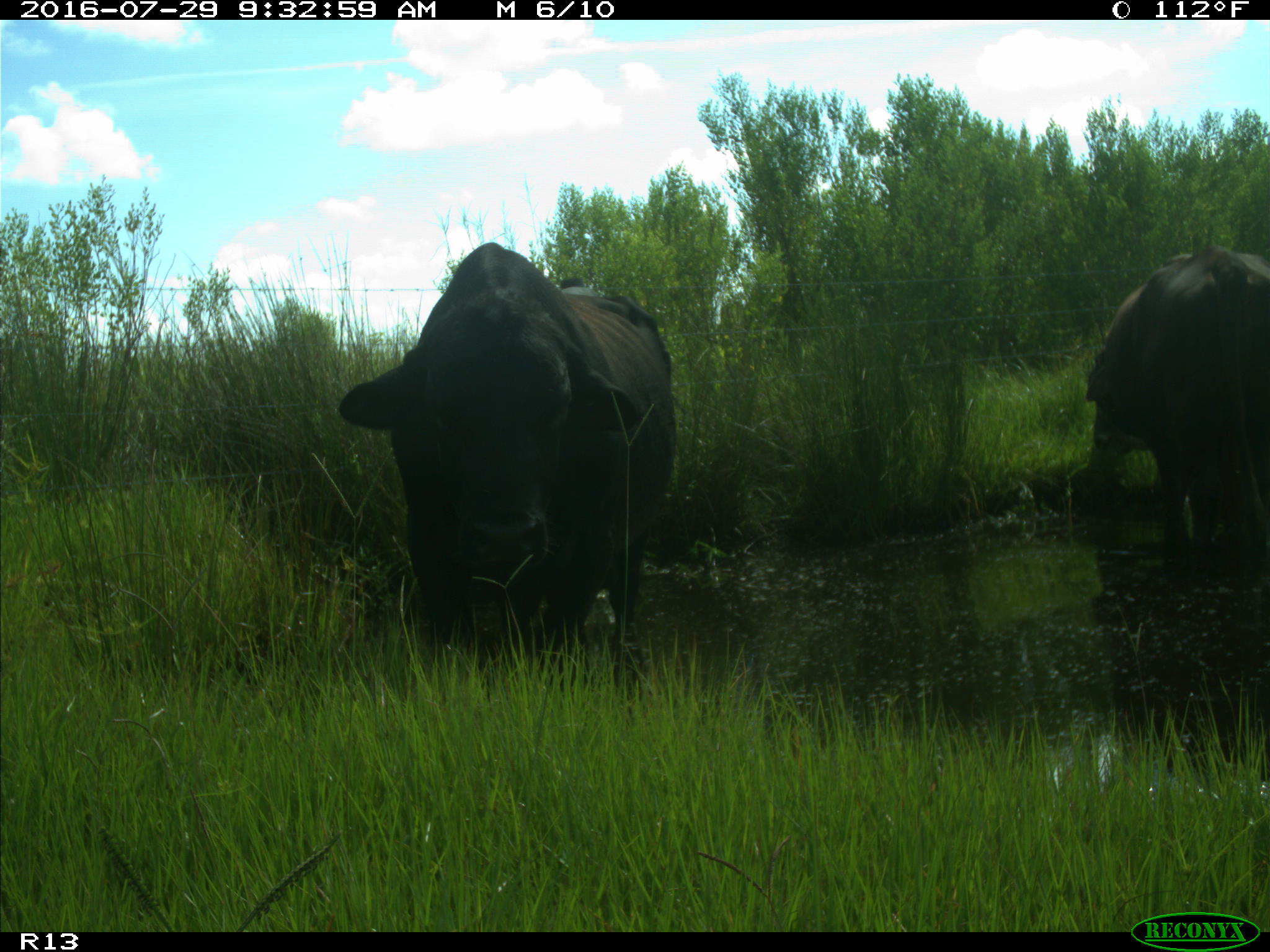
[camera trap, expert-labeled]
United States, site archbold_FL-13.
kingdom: Animalia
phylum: Chordata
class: Mammalia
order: Artiodactyla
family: Bovidae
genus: Bos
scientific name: Bos taurus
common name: domestic cow